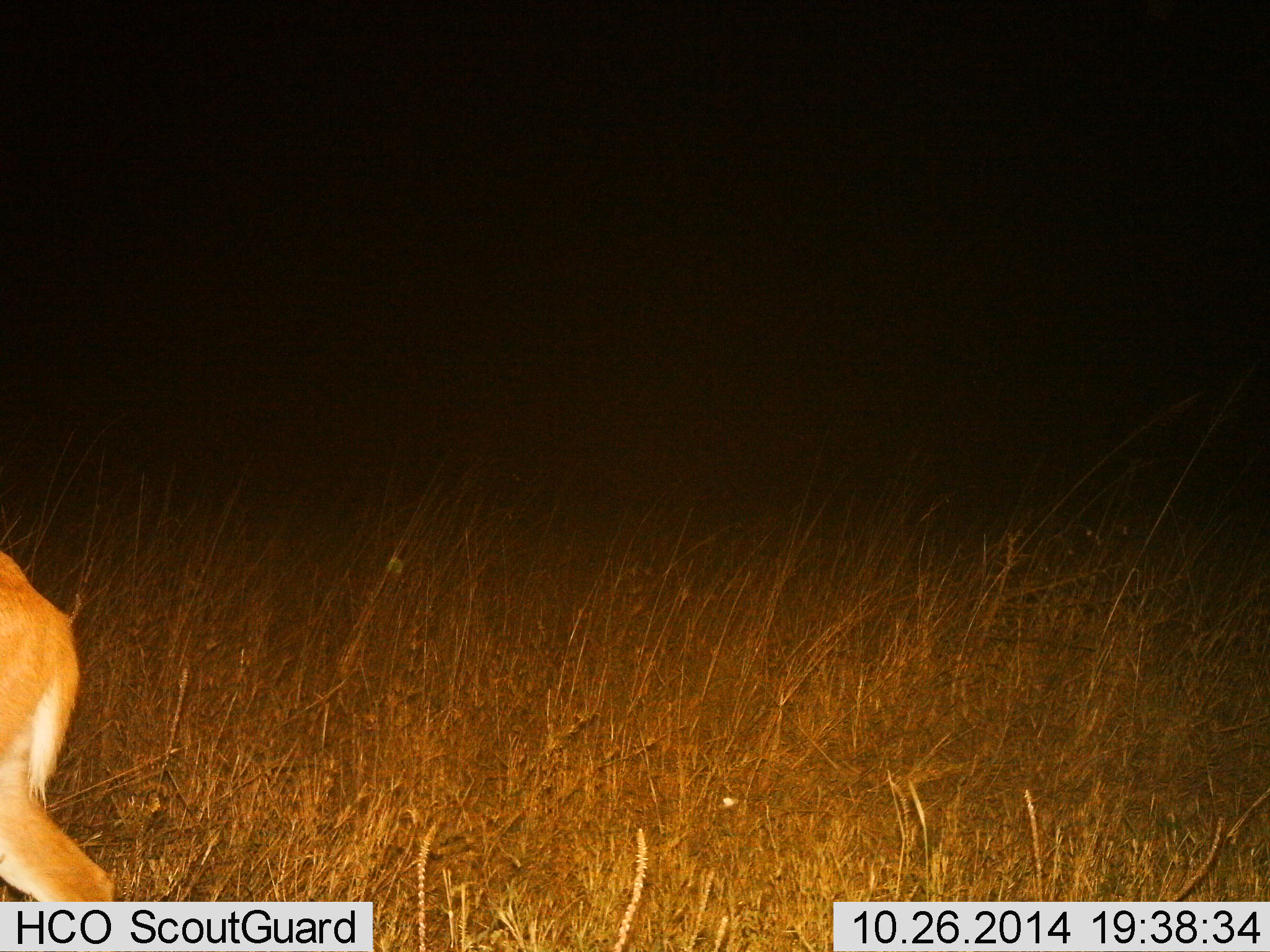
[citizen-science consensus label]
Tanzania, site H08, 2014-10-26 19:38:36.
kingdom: Animalia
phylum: Chordata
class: Mammalia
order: Artiodactyla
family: Bovidae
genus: Redunca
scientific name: Redunca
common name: reedbuck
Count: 1.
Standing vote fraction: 40%.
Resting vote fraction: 0%.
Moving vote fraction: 60%.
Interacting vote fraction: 0%.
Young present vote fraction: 0%.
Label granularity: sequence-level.